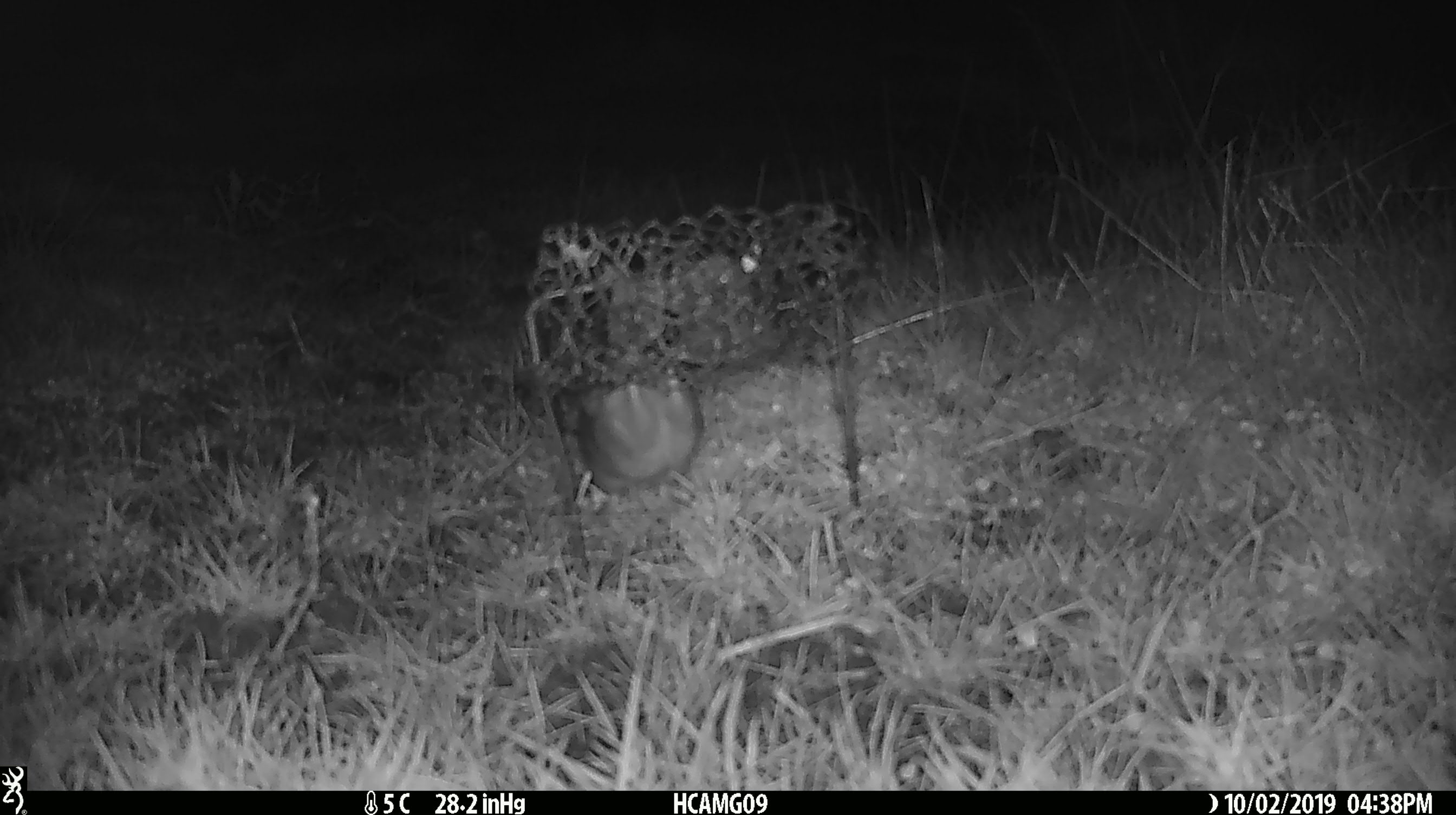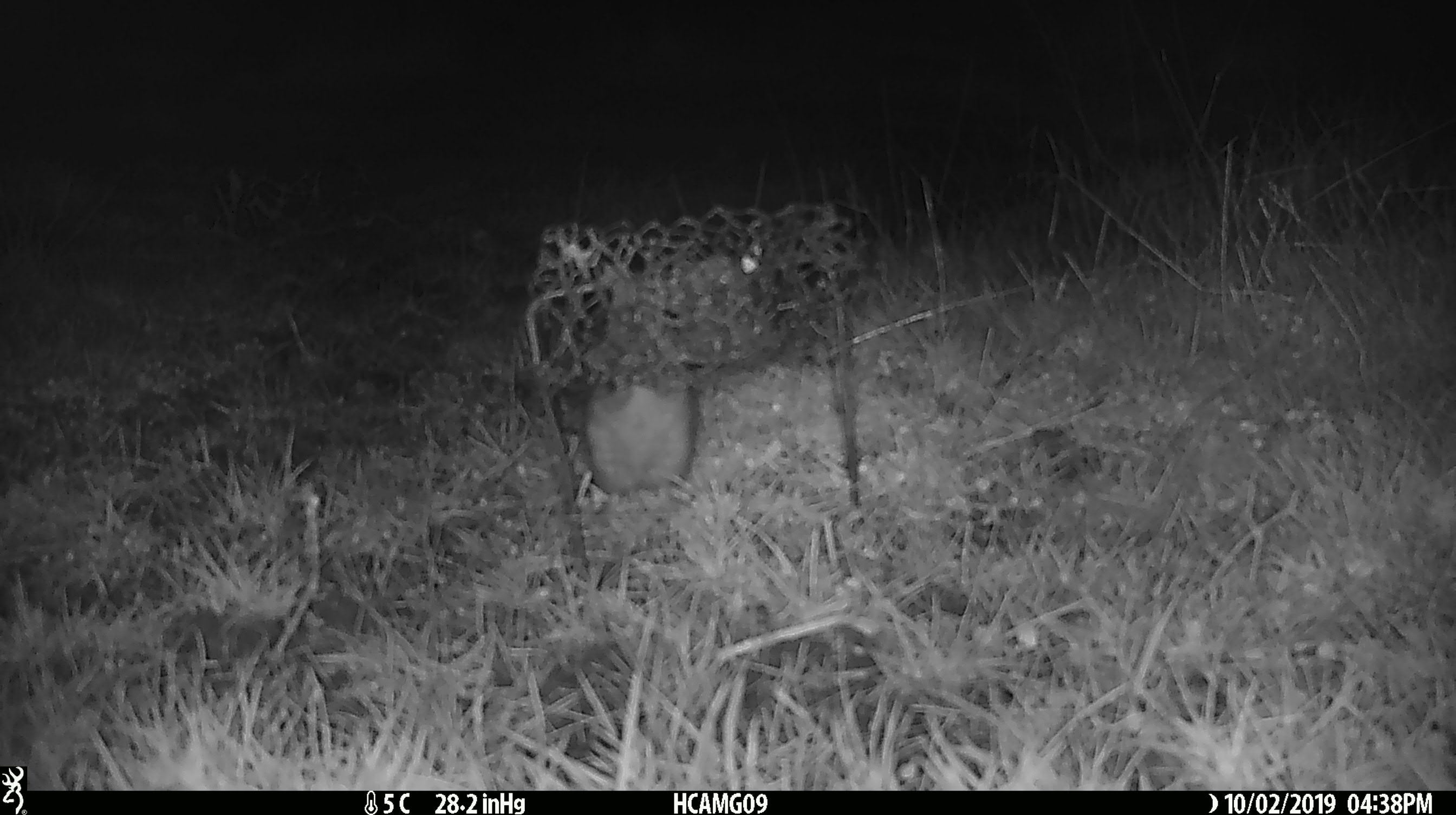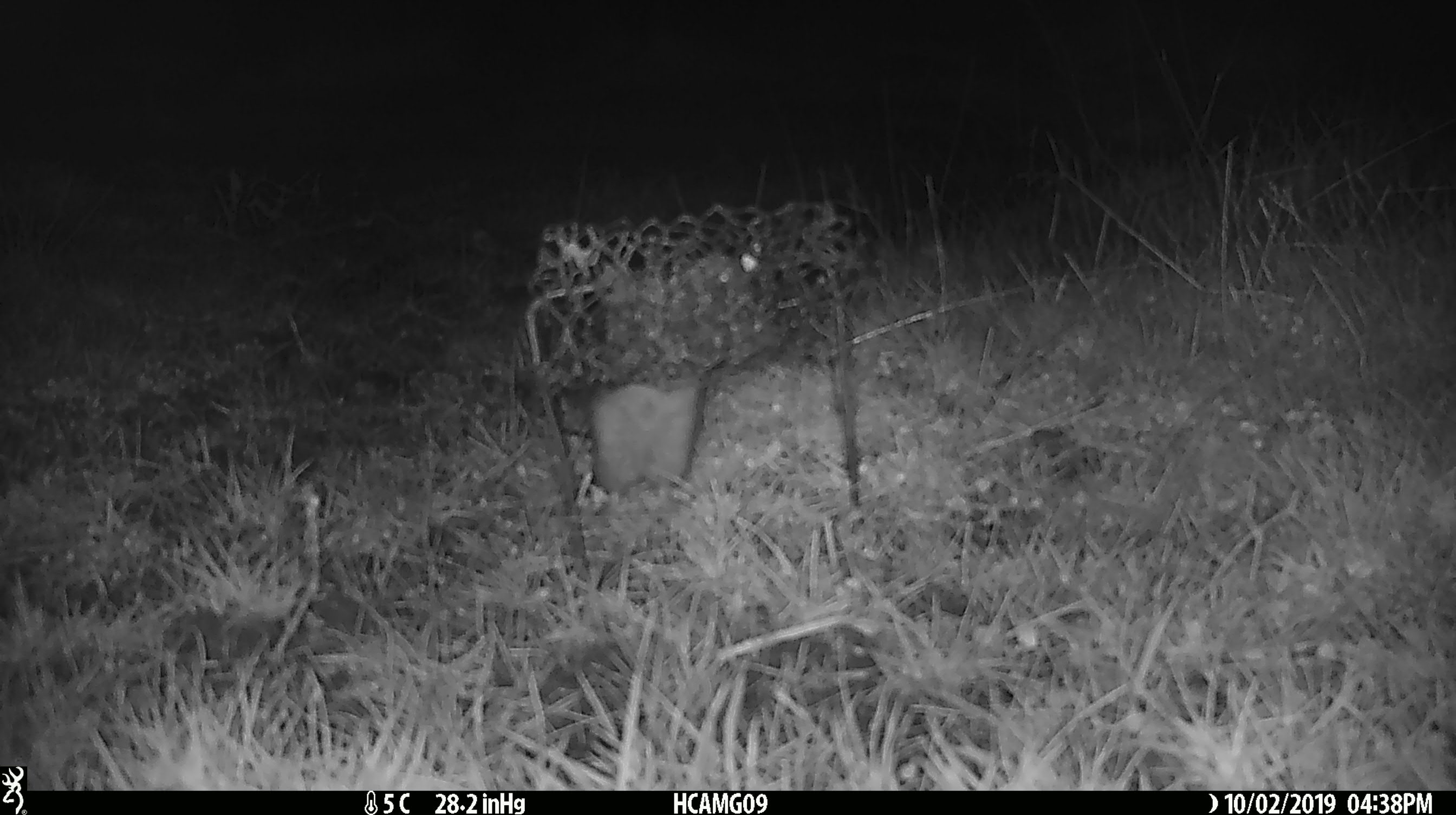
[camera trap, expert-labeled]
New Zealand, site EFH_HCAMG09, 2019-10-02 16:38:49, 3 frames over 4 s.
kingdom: Animalia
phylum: Chordata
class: Mammalia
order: Rodentia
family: Muridae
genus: Mus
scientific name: Mus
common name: mouse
Mouse (Mus).